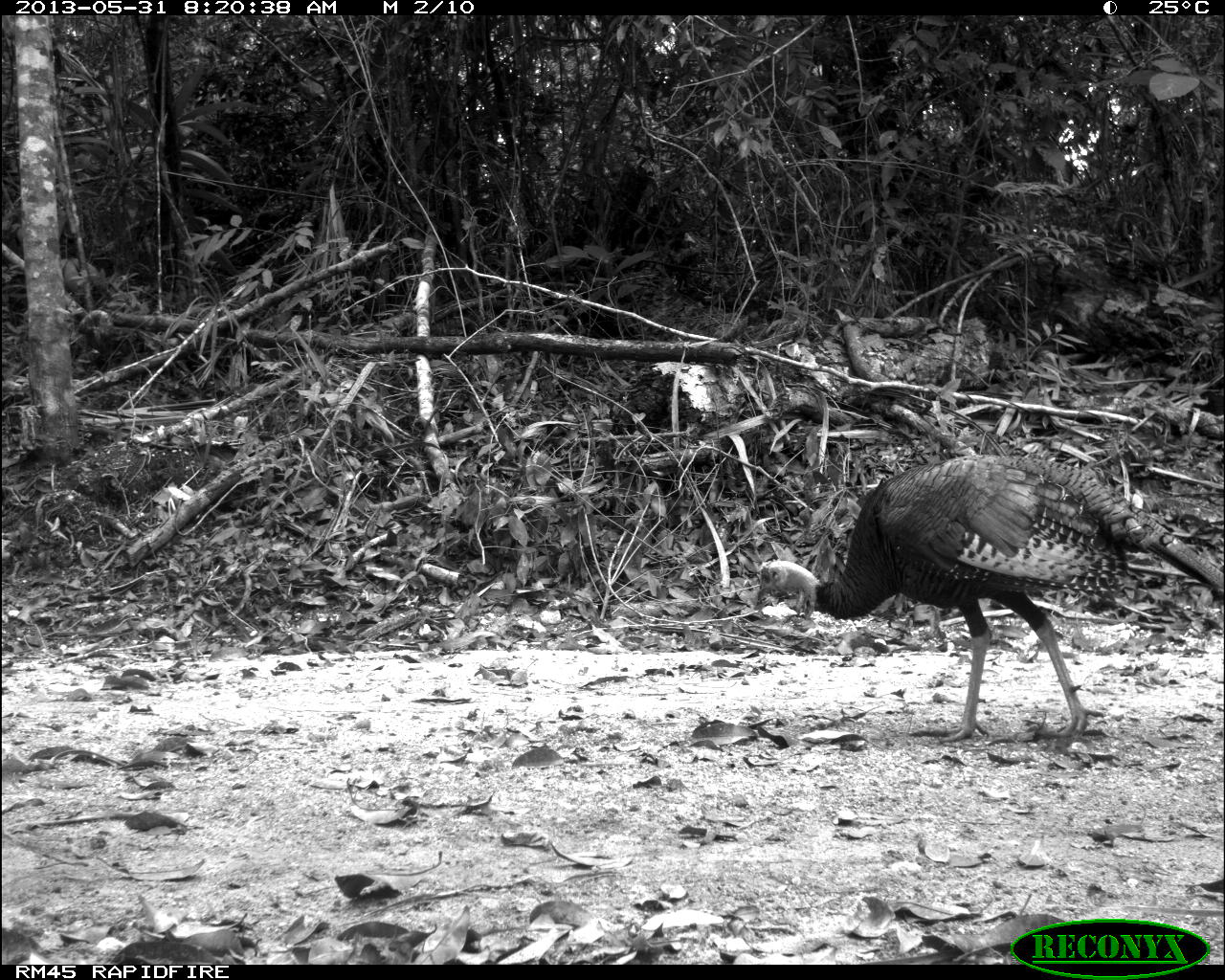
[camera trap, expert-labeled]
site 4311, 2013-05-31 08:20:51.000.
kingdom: Animalia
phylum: Chordata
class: Aves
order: Galliformes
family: Phasianidae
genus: Meleagris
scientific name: Meleagris ocellata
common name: ocellated turkey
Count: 2.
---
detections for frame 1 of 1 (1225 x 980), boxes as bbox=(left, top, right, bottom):
meleagris ocellata: bbox=(751, 453, 1225, 742)